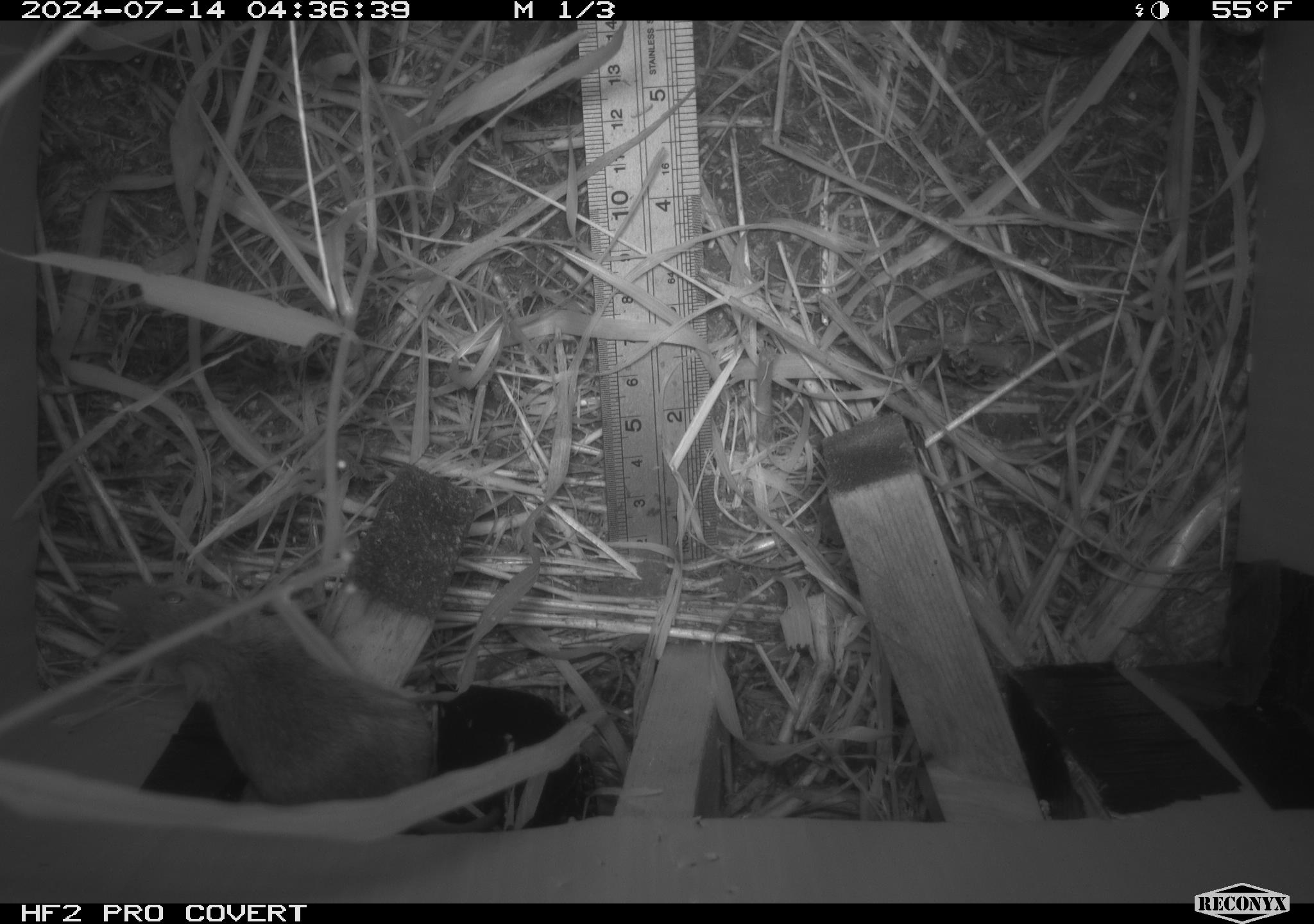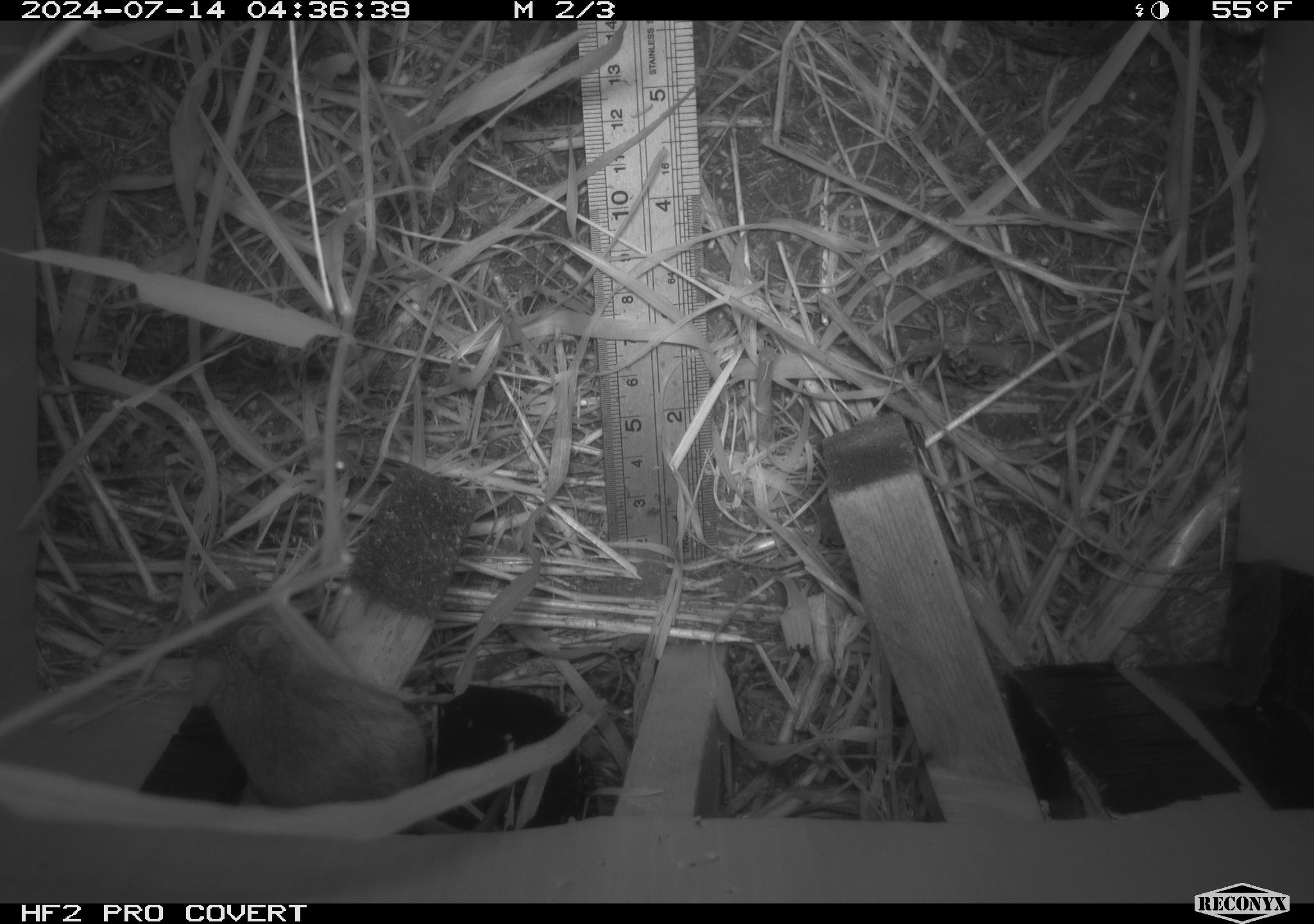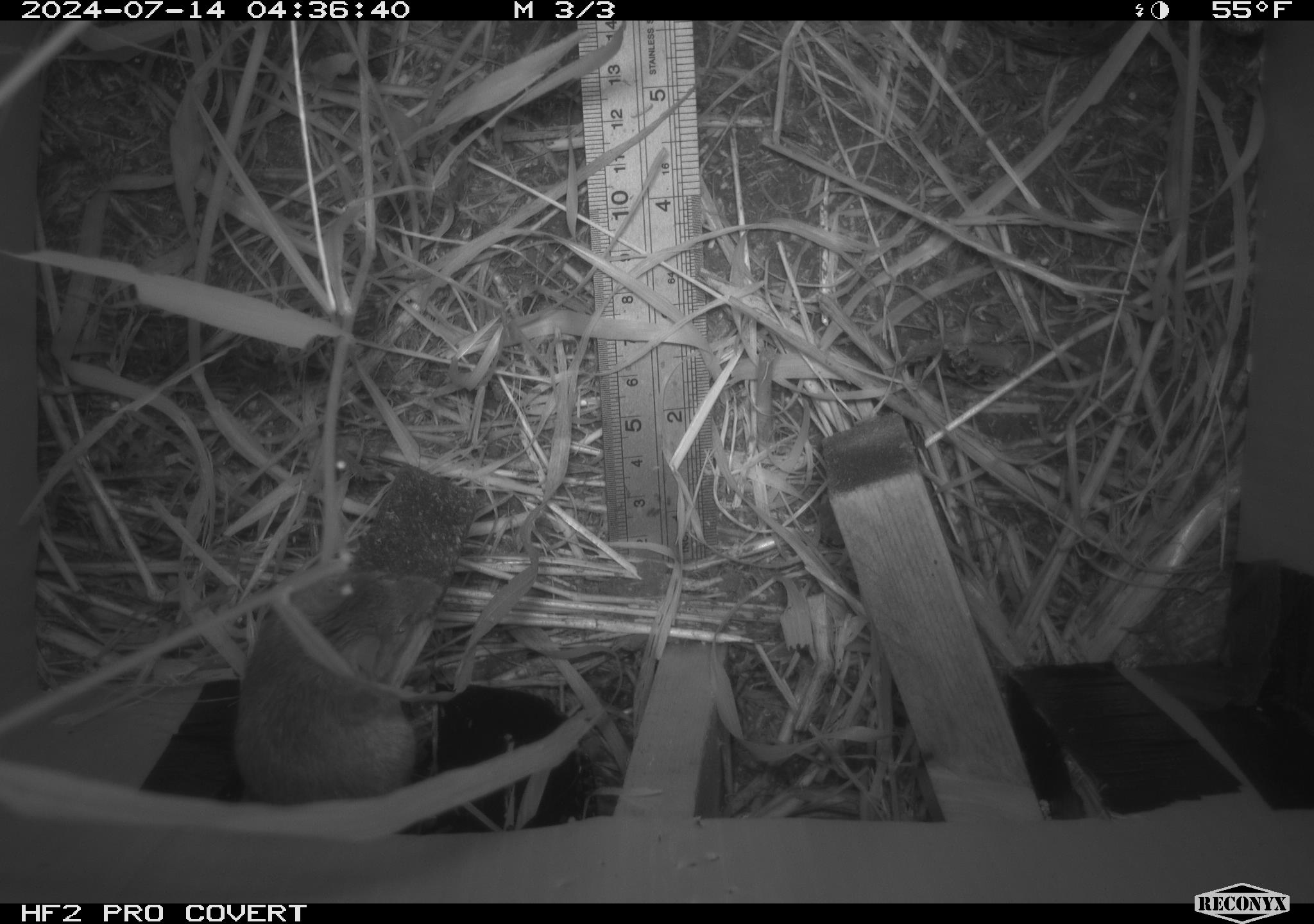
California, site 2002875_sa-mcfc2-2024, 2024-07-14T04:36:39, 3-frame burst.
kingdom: Animalia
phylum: Chordata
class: Mammalia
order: Rodentia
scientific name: Rodentia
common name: rodent